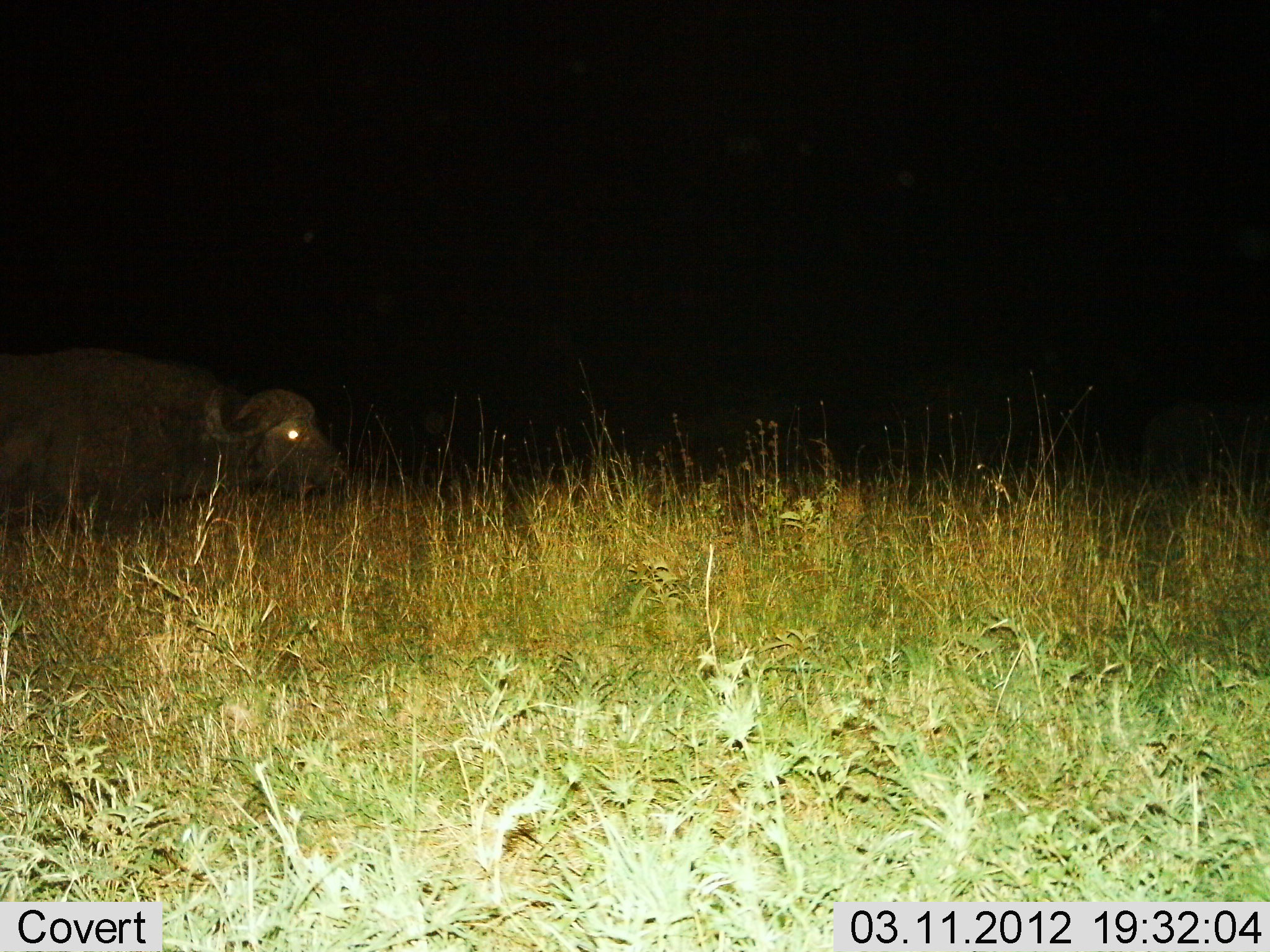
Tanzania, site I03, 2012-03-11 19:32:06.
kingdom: Animalia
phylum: Chordata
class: Mammalia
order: Artiodactyla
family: Bovidae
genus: Syncerus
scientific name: Syncerus caffer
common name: cape buffalo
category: buffalo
Buffalo (cape buffalo) (Syncerus caffer), count 1. Behavior (volunteer vote fractions): standing 44%, resting 6%, moving 38%, interacting 6%. Young present (vote fraction): 0%. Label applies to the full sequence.